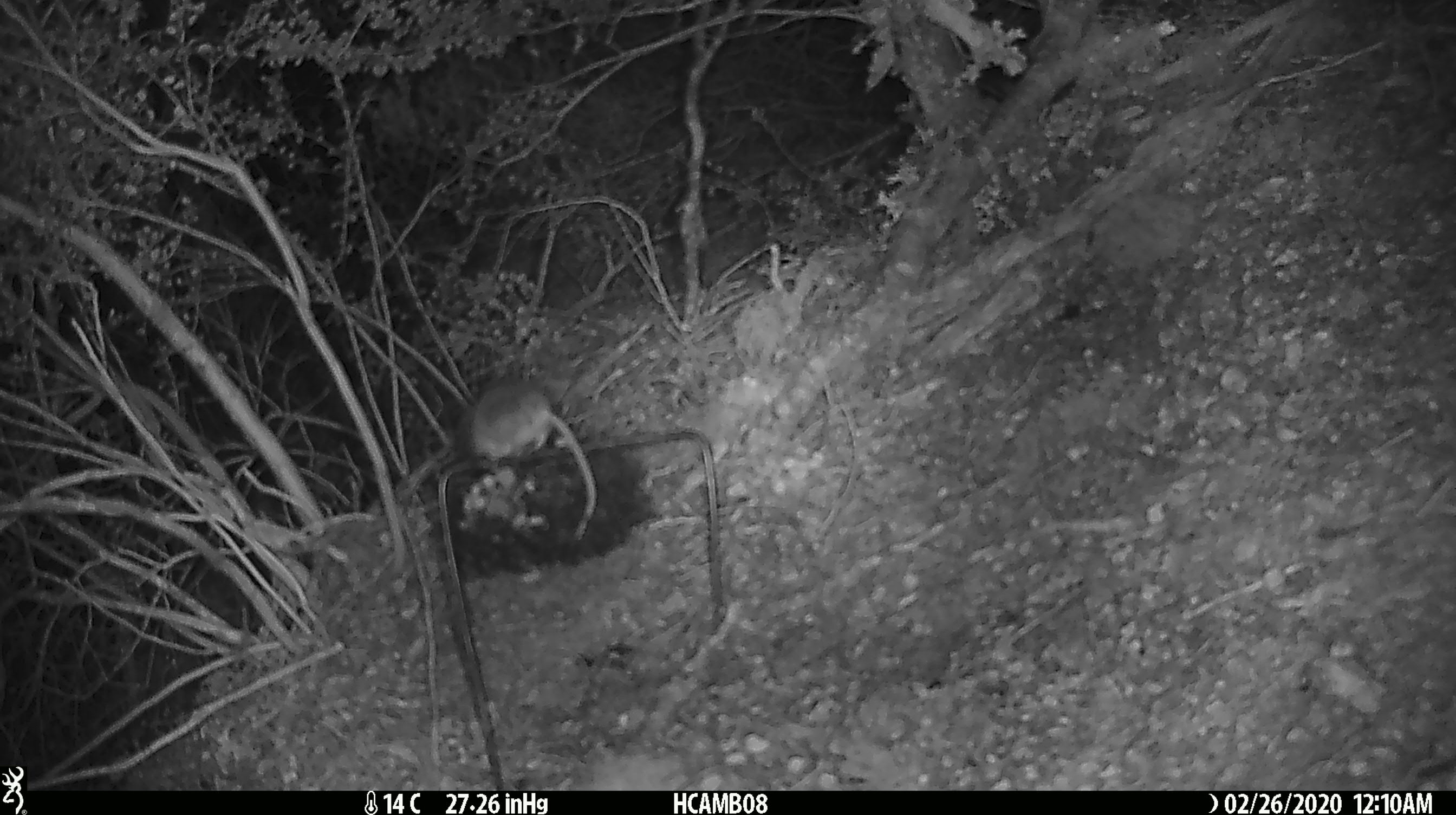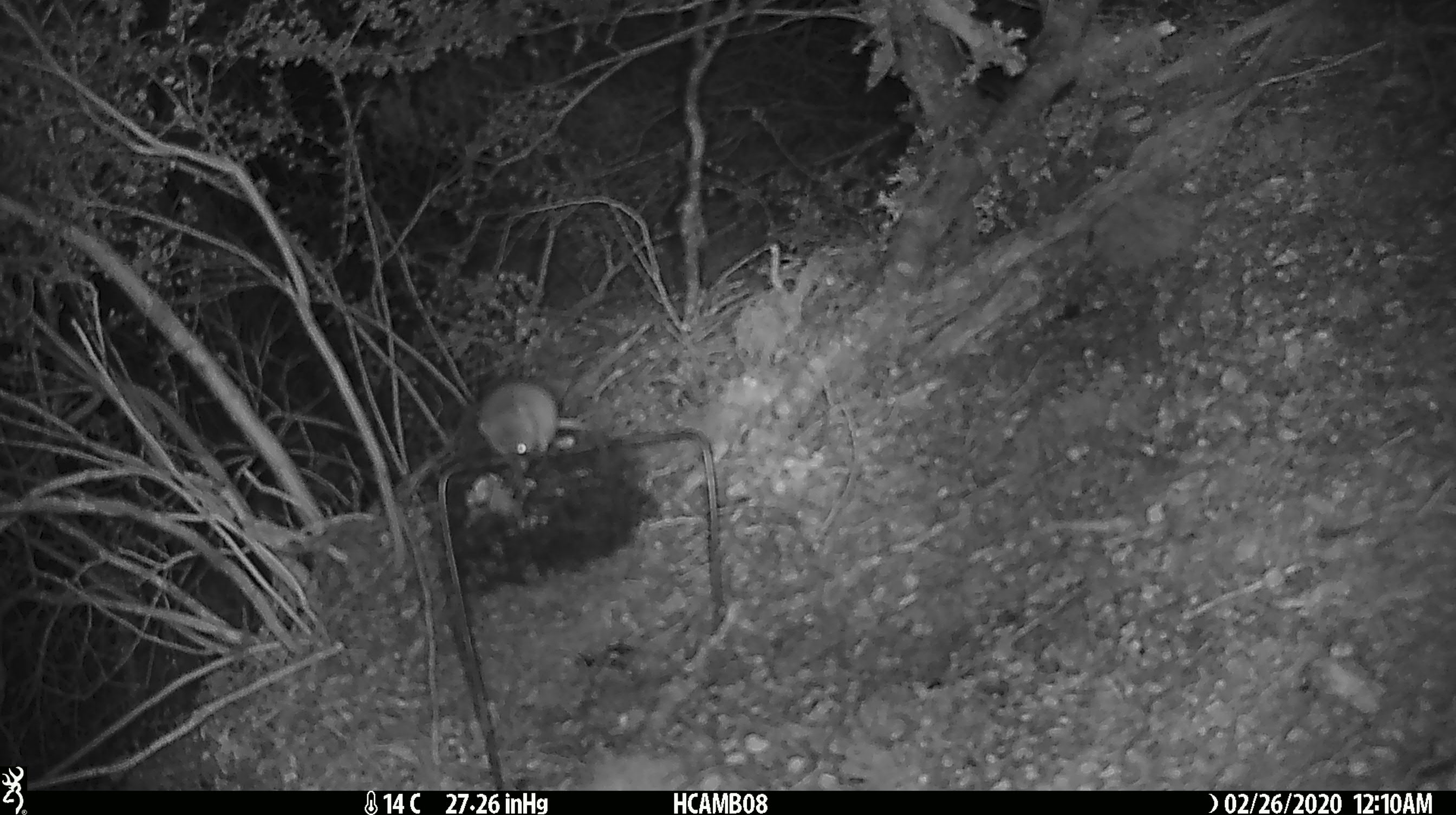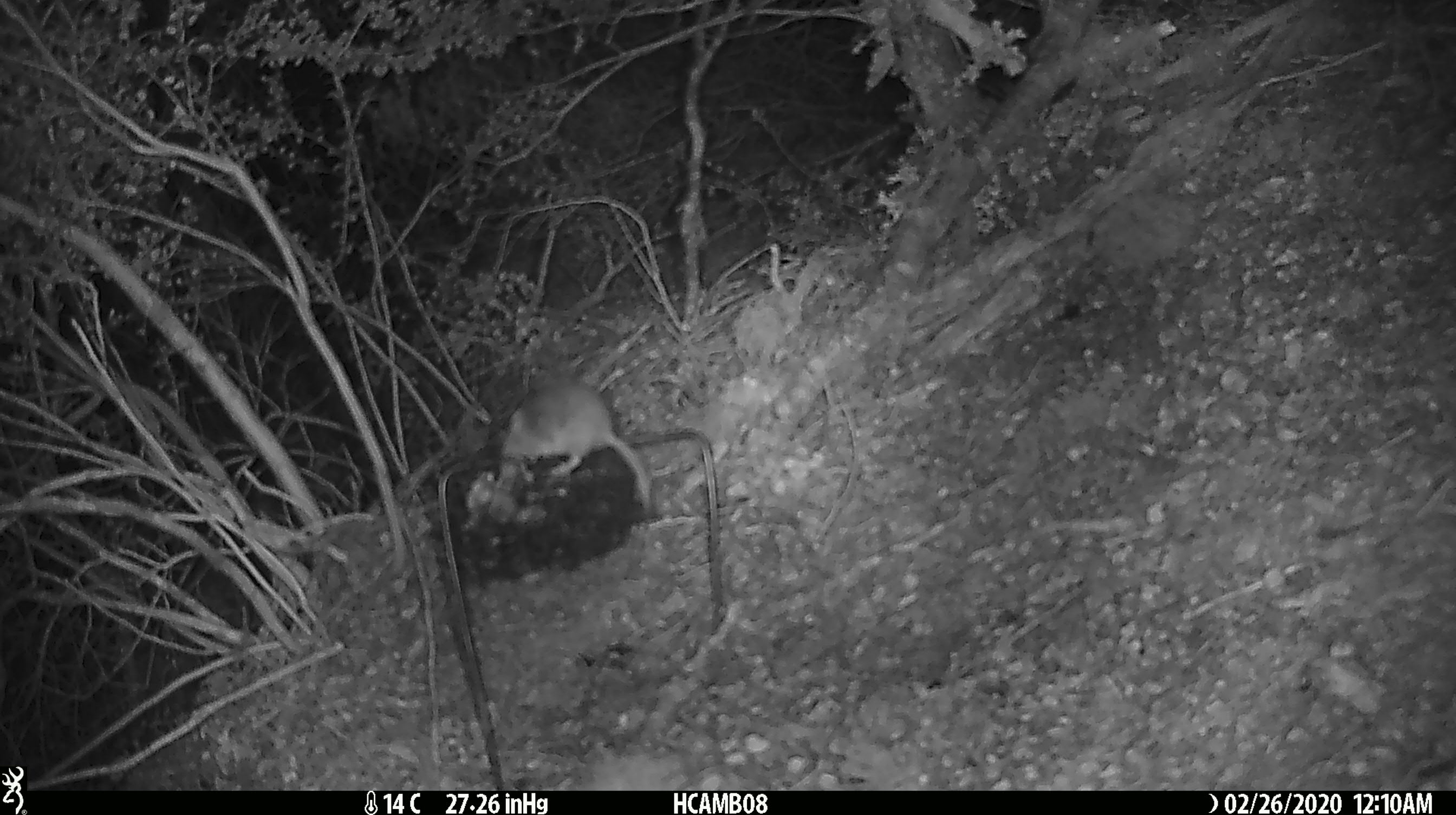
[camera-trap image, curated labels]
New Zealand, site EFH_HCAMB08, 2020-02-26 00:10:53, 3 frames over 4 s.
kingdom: Animalia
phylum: Chordata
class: Mammalia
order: Rodentia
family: Muridae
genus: Mus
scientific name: Mus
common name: mouse